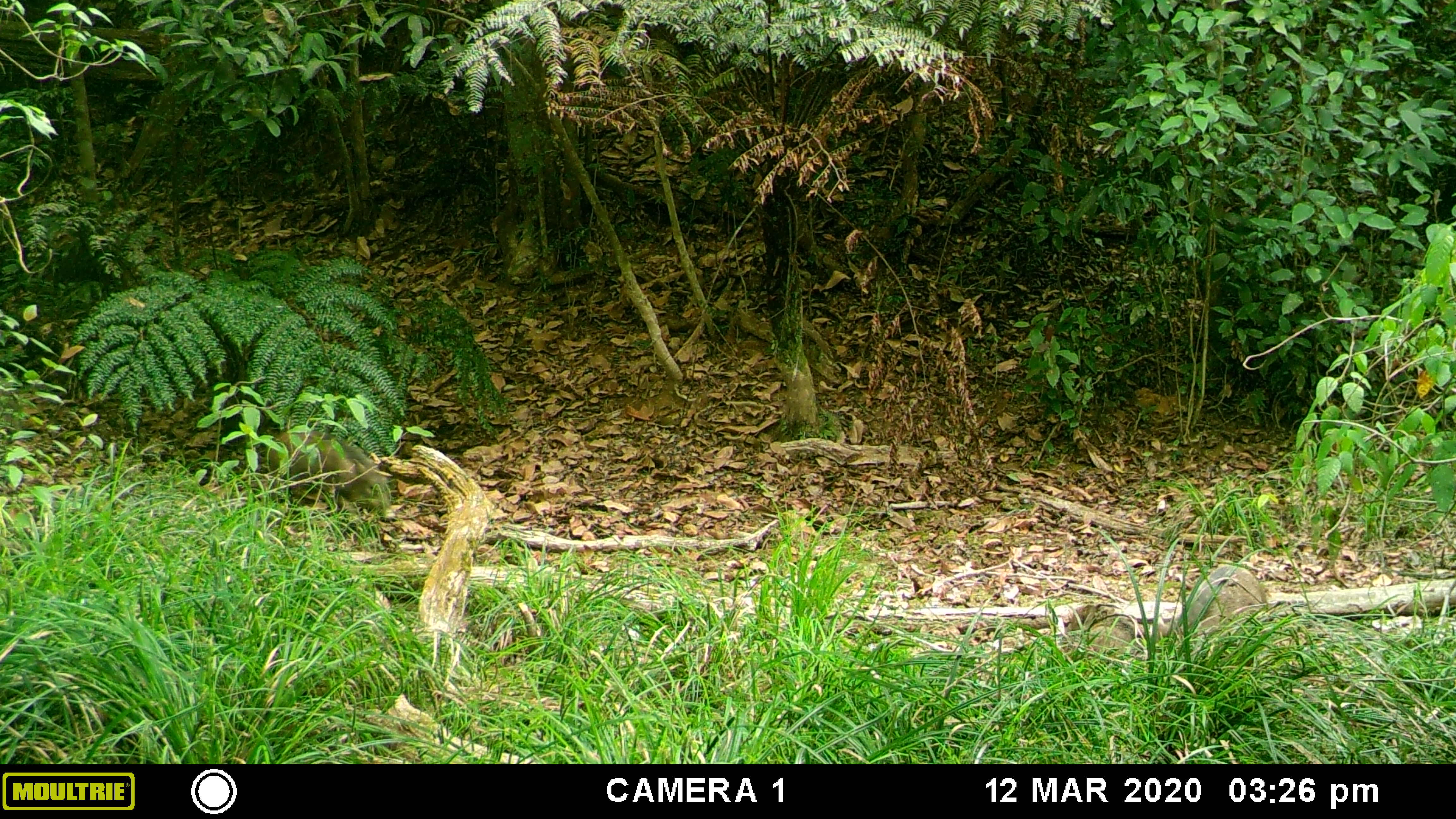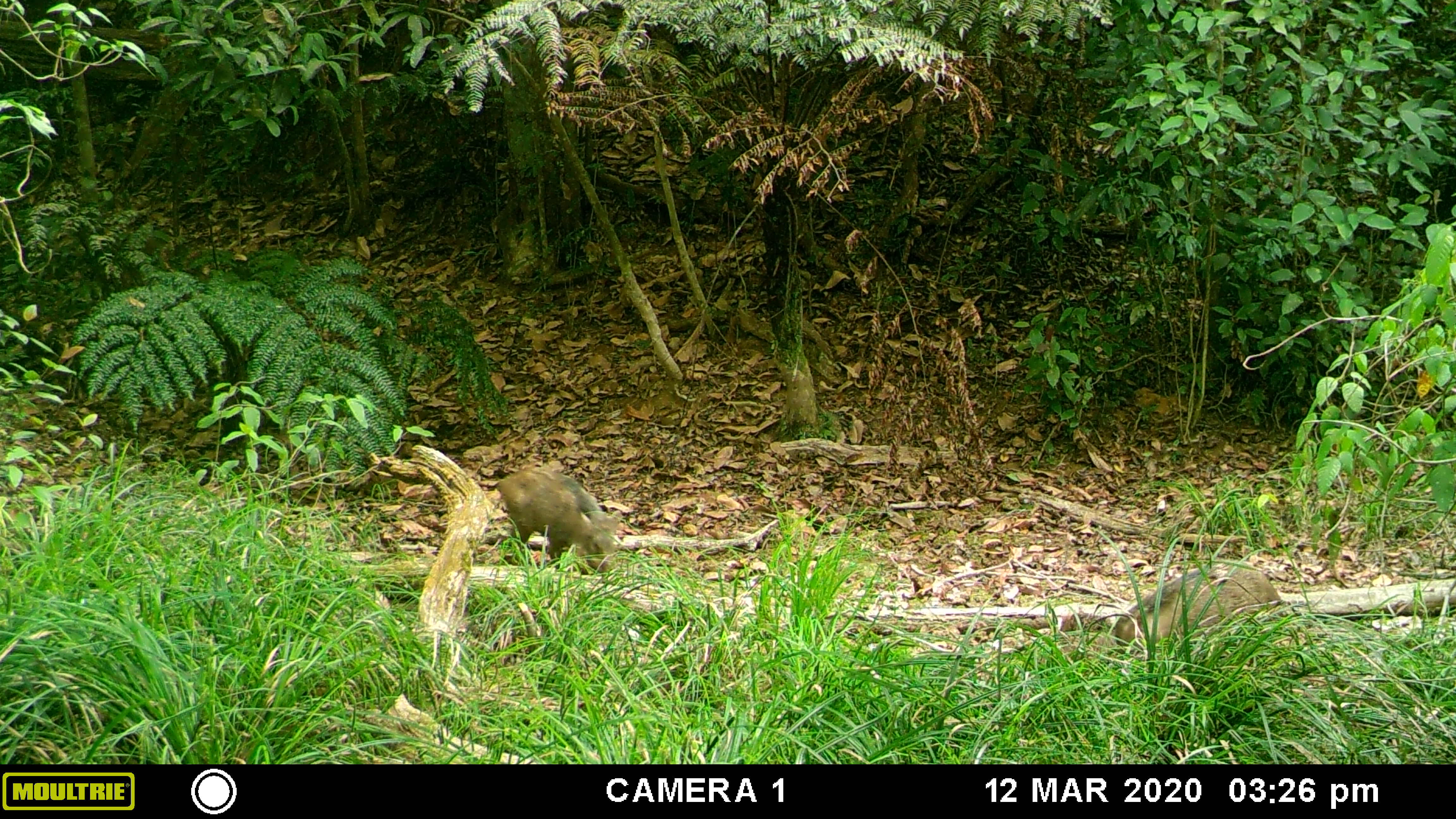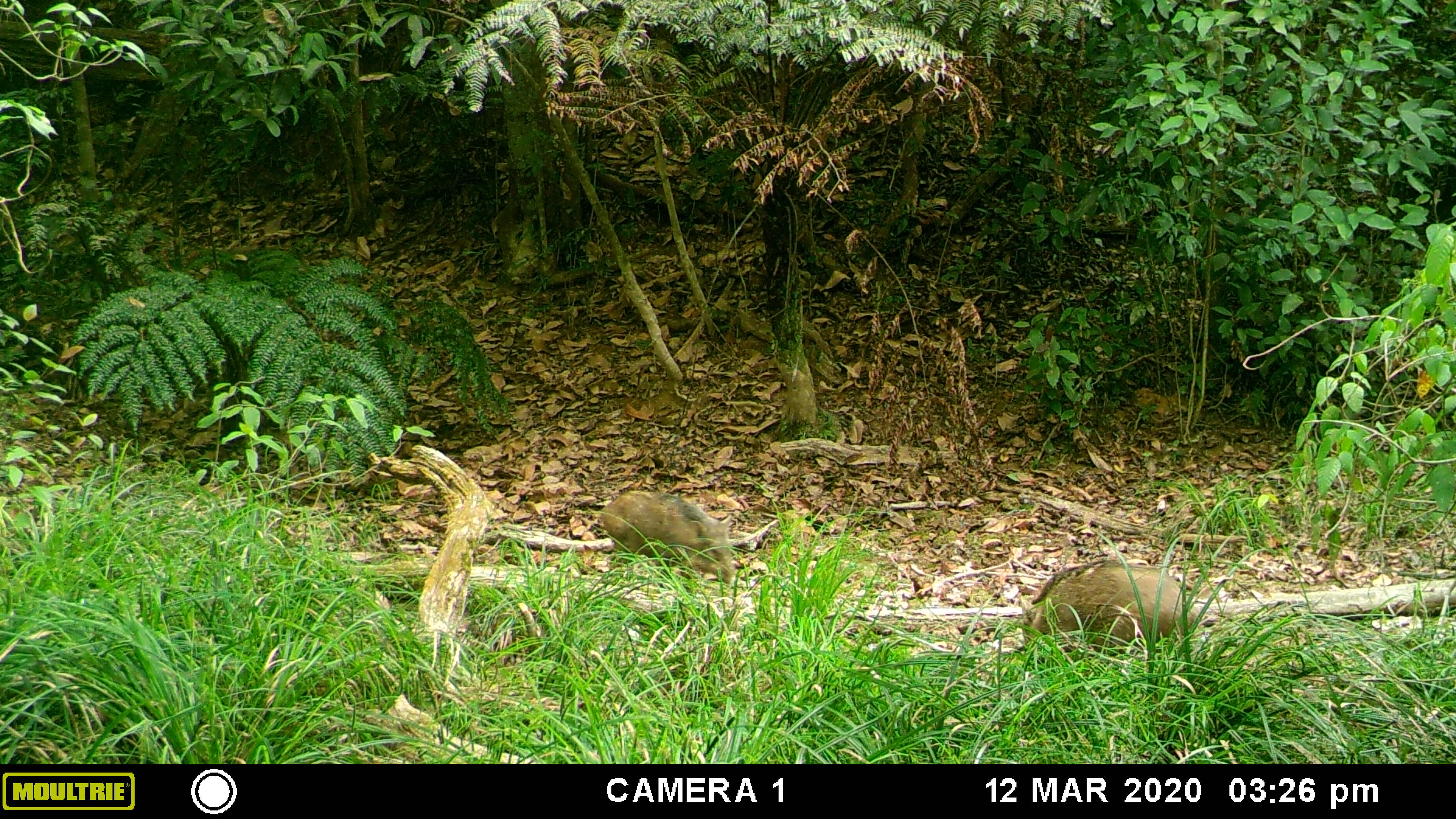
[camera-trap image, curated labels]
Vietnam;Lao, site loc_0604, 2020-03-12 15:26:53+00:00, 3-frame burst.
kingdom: Animalia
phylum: Chordata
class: Mammalia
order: Artiodactyla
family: Suidae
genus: Sus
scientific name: Sus scrofa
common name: eurasian wild pig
Eurasian wild pig (Sus scrofa). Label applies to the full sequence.